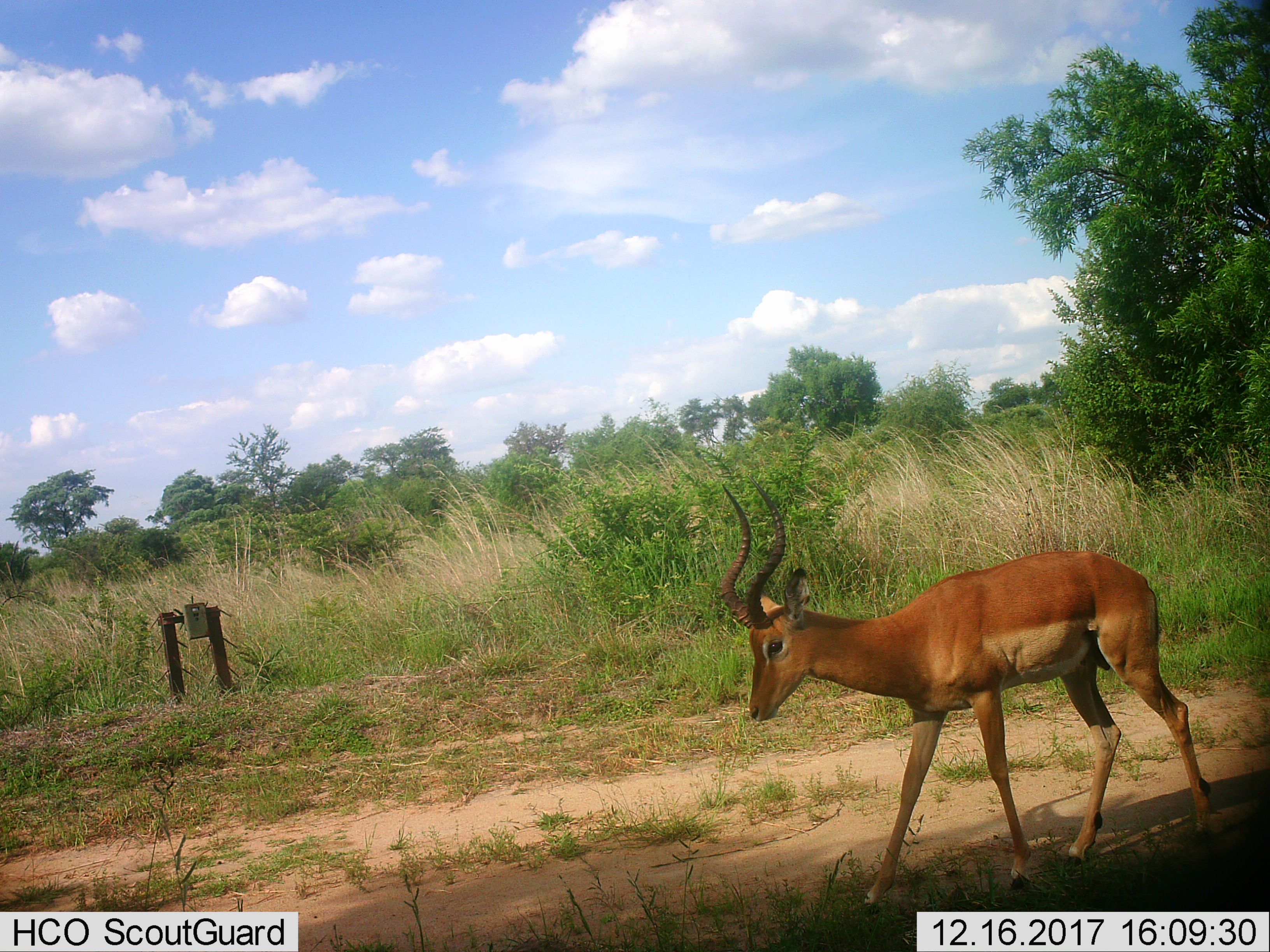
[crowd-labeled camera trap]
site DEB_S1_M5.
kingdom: Animalia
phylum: Chordata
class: Mammalia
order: Artiodactyla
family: Bovidae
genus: Aepyceros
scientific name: Aepyceros melampus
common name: impala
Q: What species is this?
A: Impala (Aepyceros melampus).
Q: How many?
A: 1.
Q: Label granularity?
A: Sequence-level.